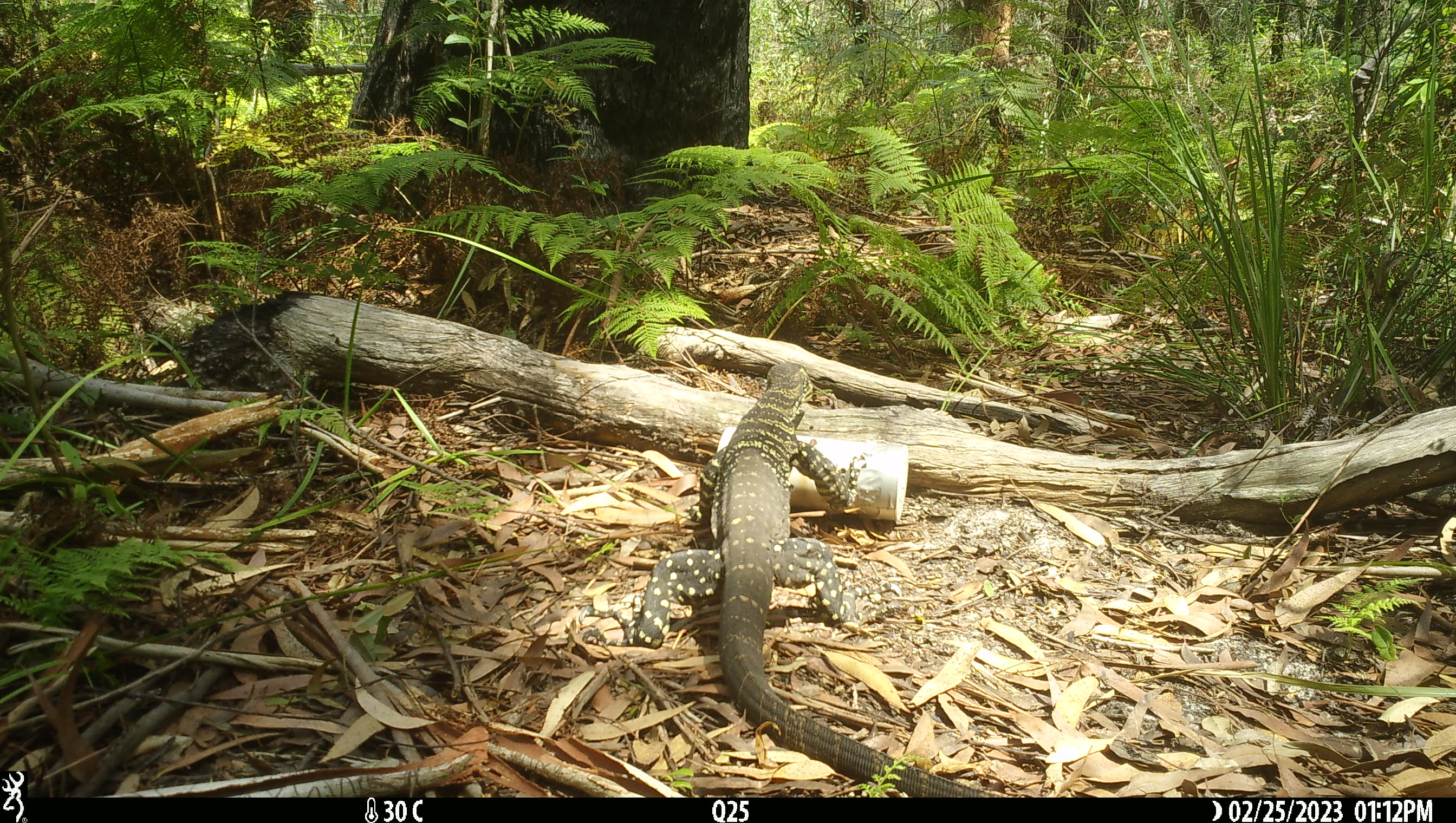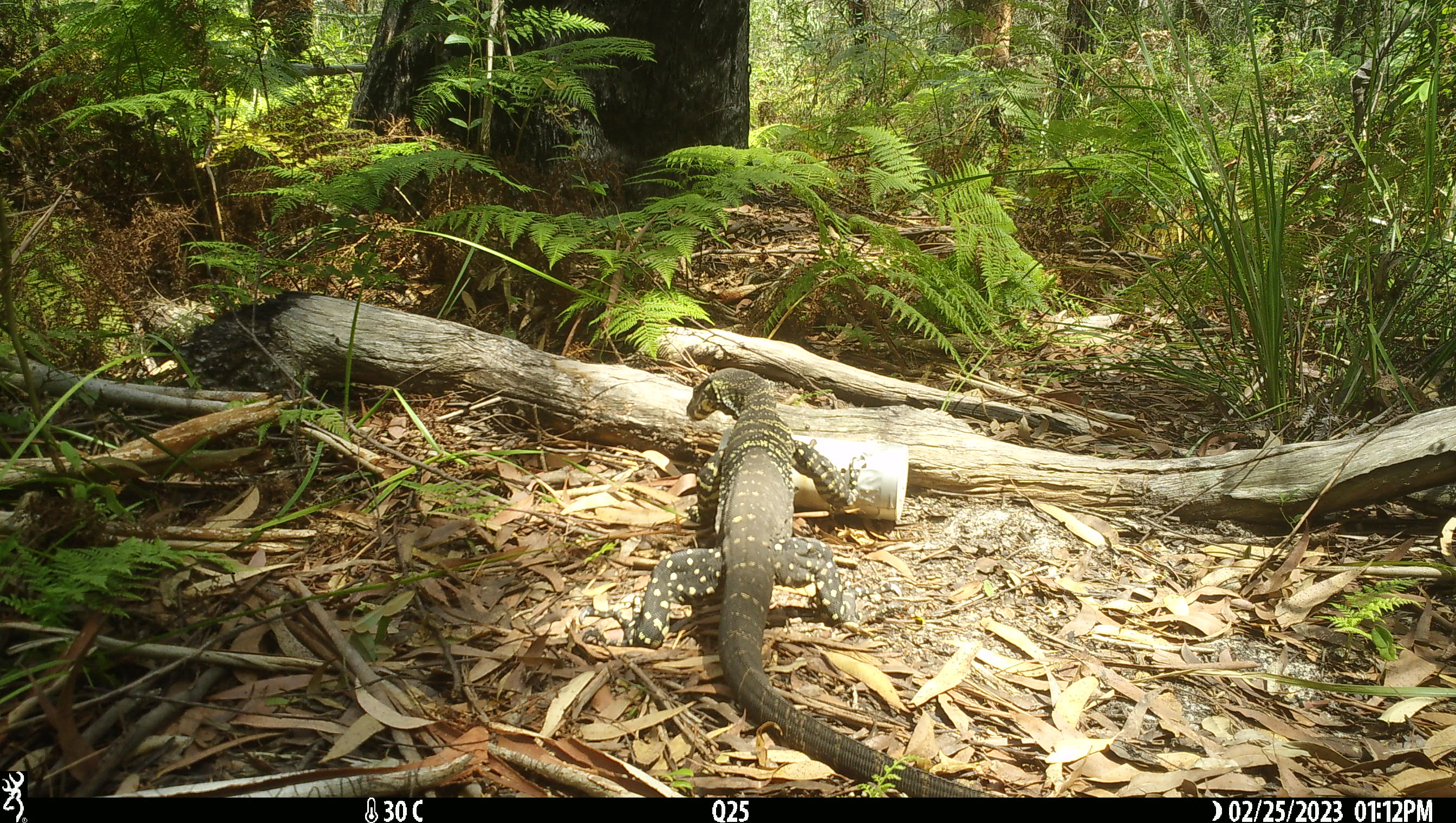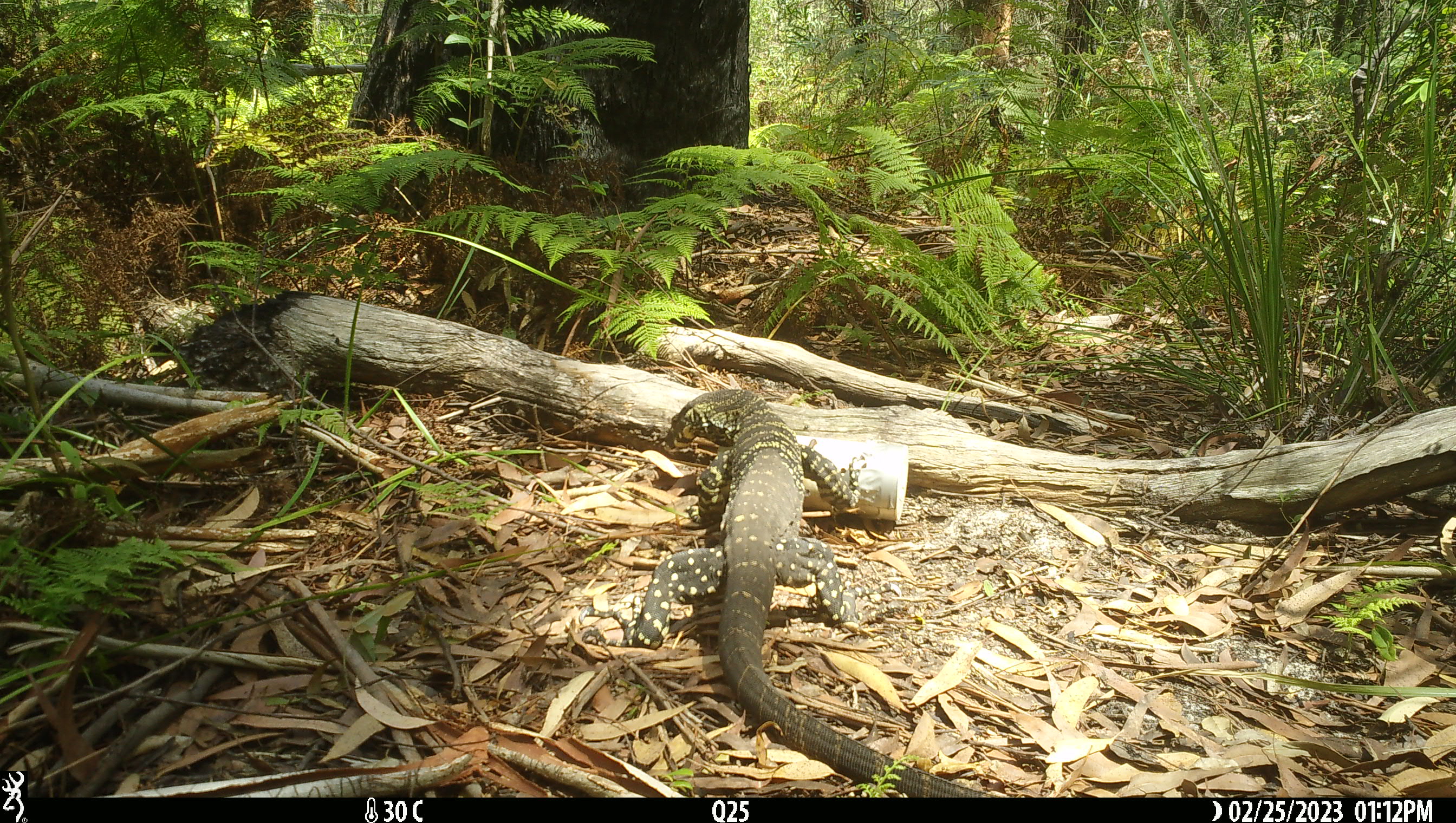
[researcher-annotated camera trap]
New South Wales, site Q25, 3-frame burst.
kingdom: Animalia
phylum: Chordata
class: Reptilia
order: Squamata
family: Varanidae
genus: Varanus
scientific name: Varanus varius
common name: lace monitor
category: goanna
Goanna (lace monitor) (Varanus varius).